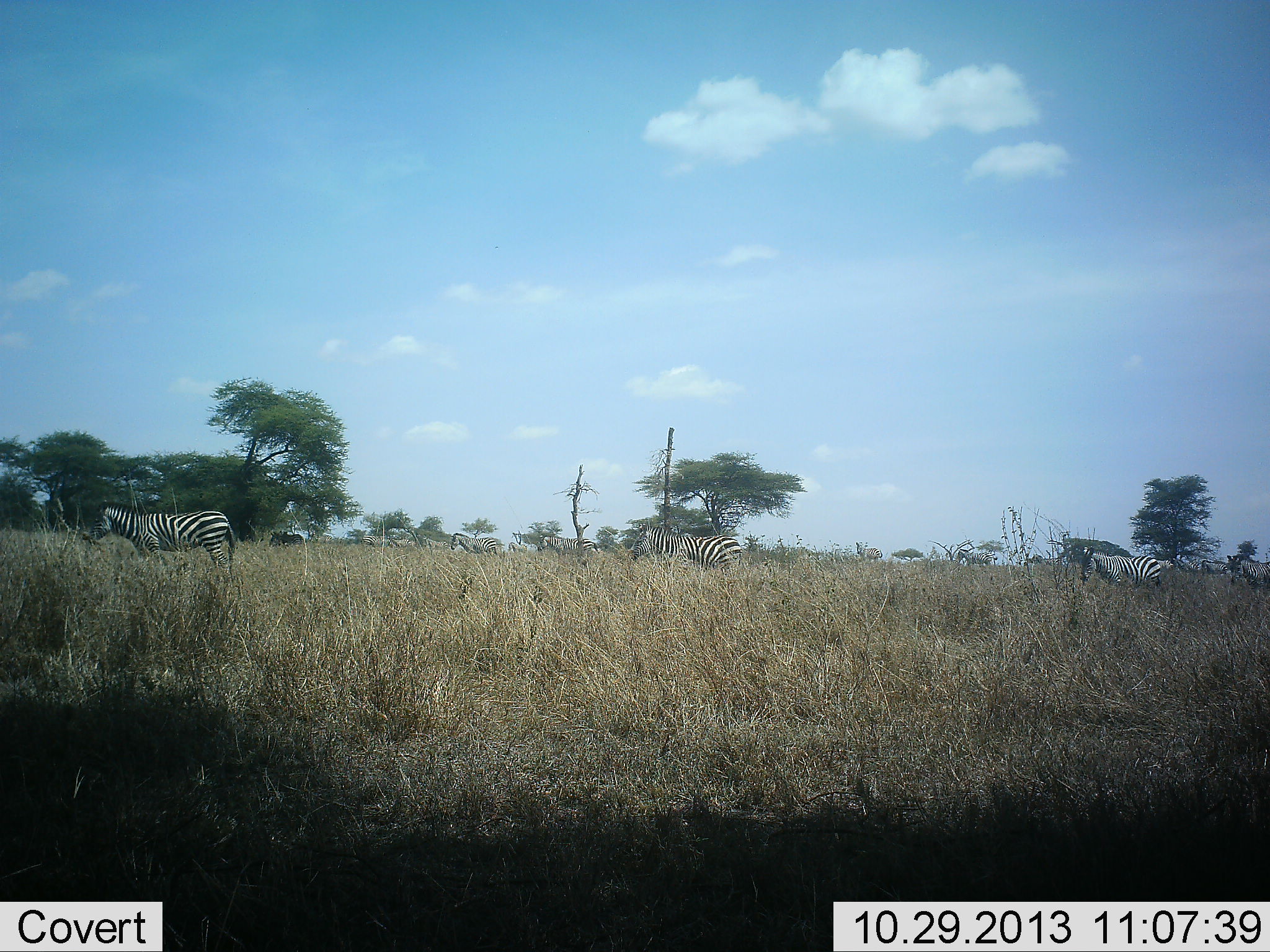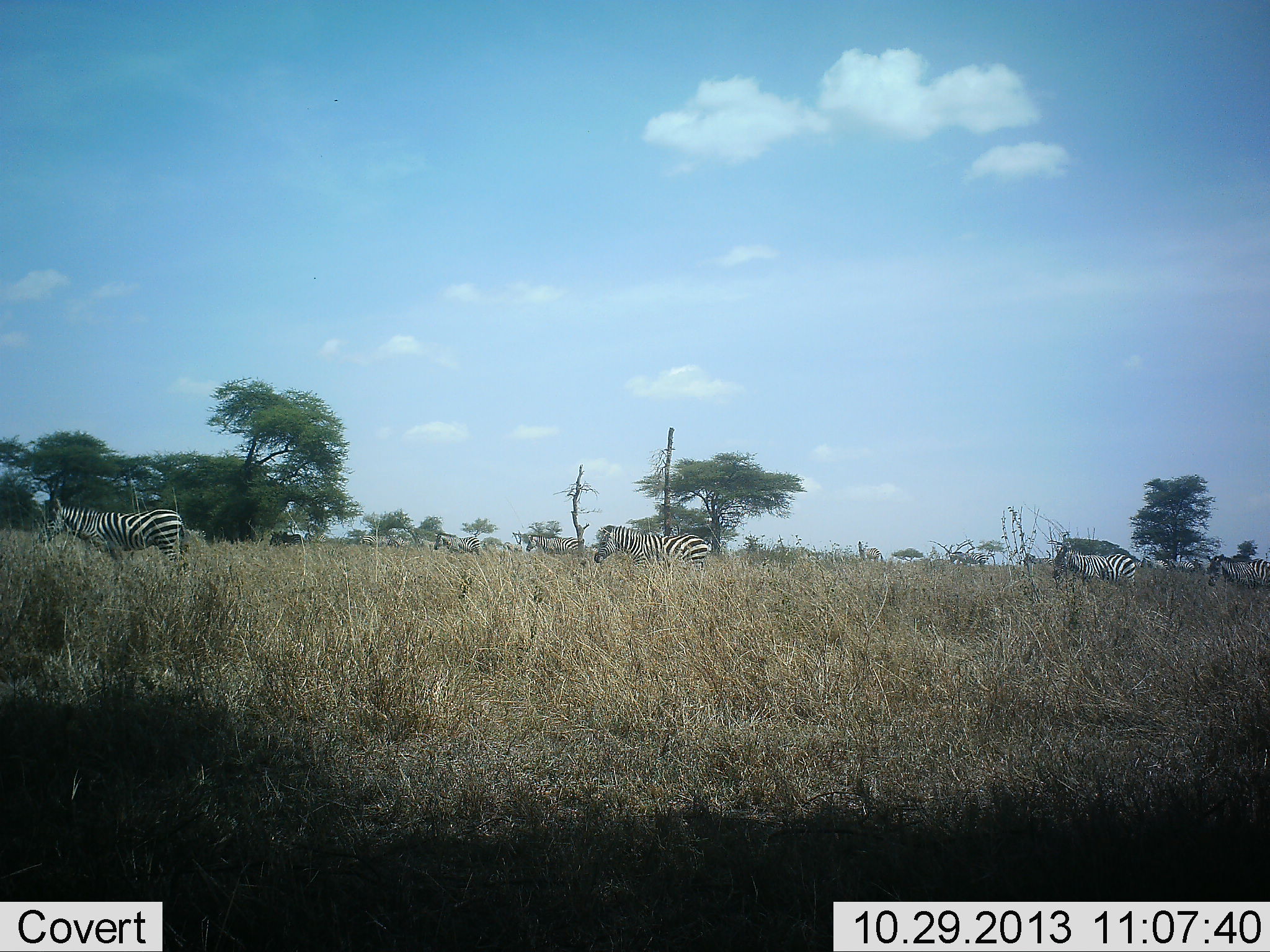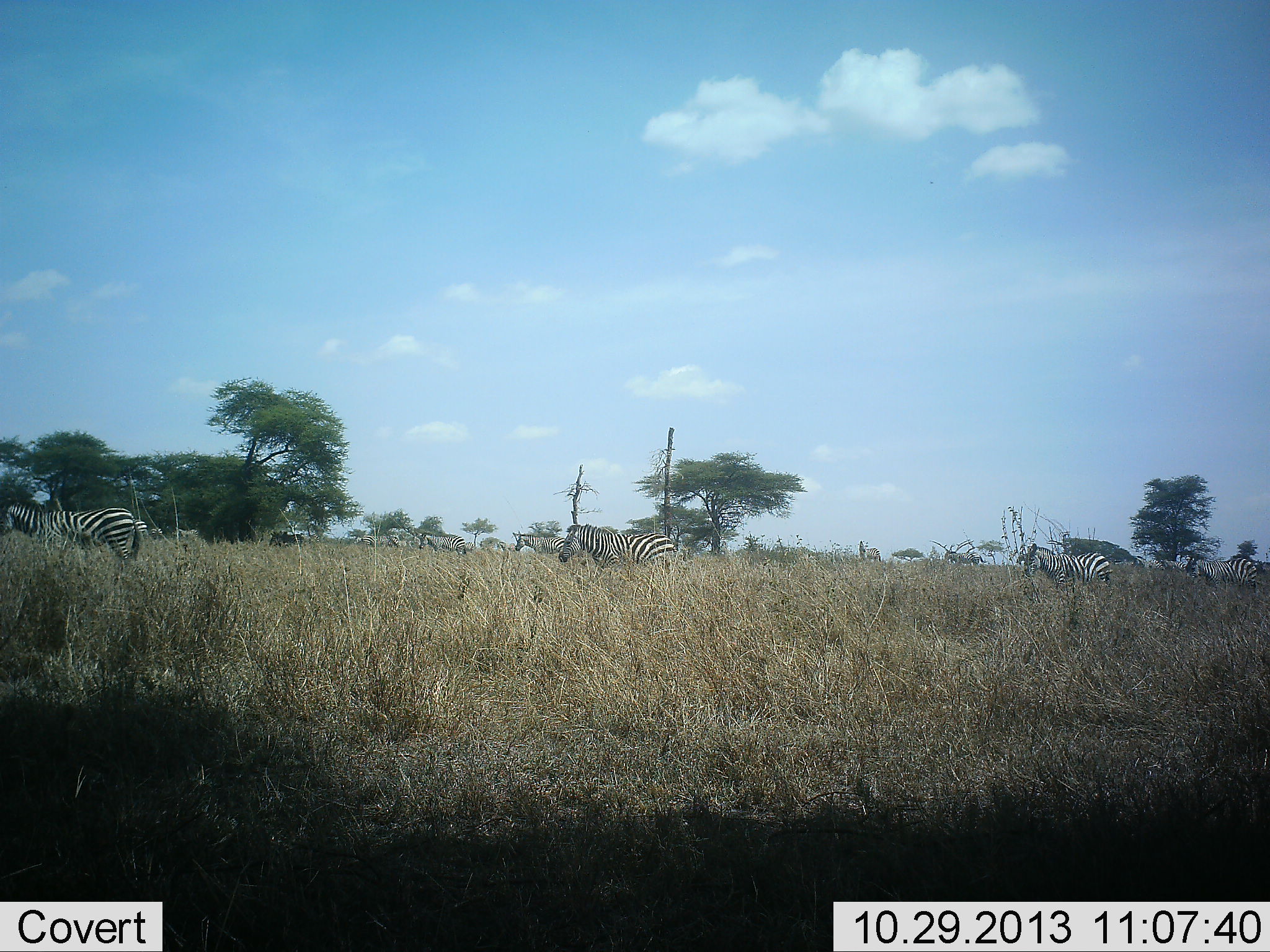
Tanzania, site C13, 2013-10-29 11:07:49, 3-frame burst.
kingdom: Animalia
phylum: Chordata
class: Mammalia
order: Perissodactyla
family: Equidae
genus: Equus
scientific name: Equus quagga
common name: plains zebra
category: zebra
Zebra (plains zebra) (Equus quagga), count 9. Behavior (volunteer vote fractions): standing 13%, resting 0%, moving 96%, interacting 0%. Young present (vote fraction): 0%. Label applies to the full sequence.